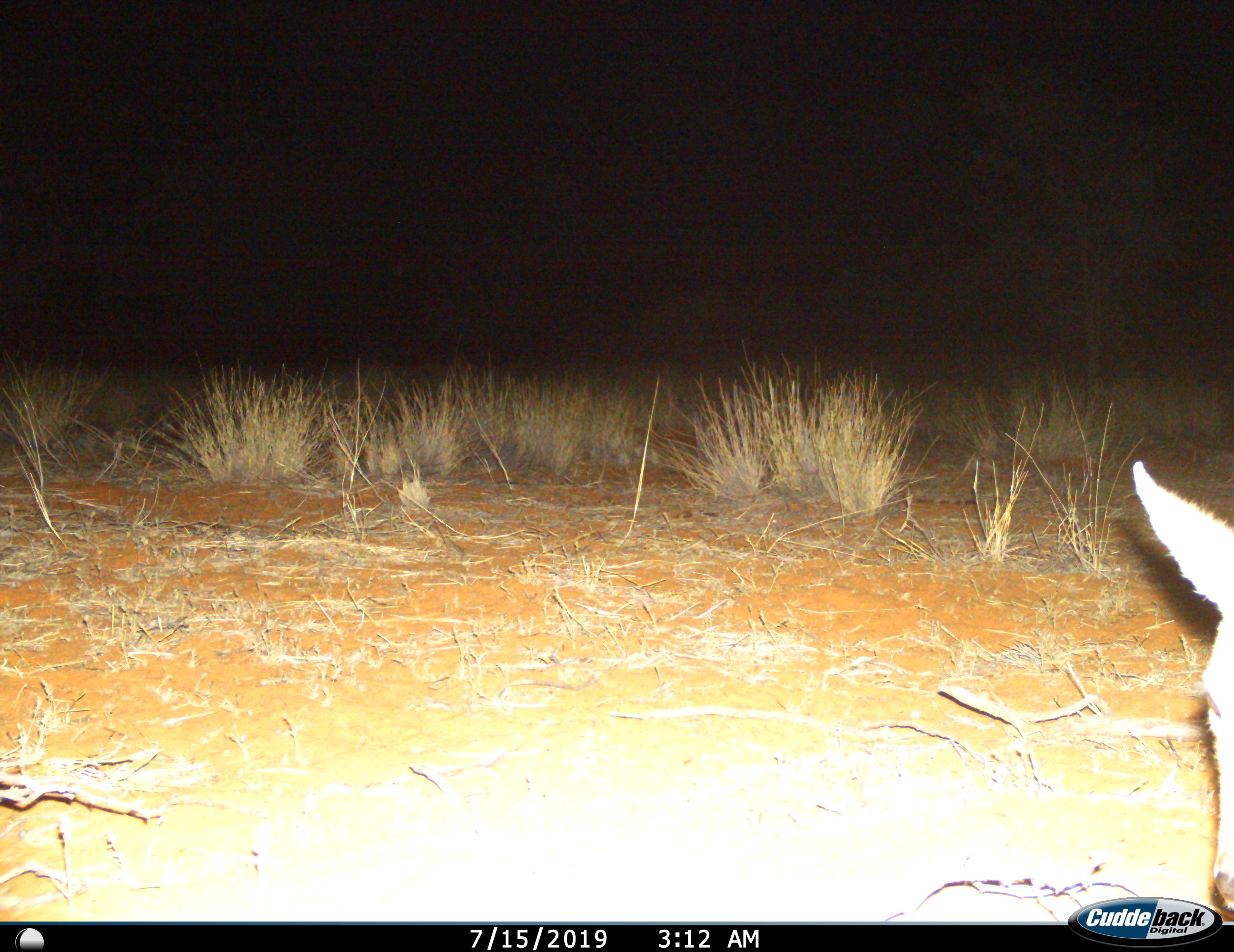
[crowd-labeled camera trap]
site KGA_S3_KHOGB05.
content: unidentified animal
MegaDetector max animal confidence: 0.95